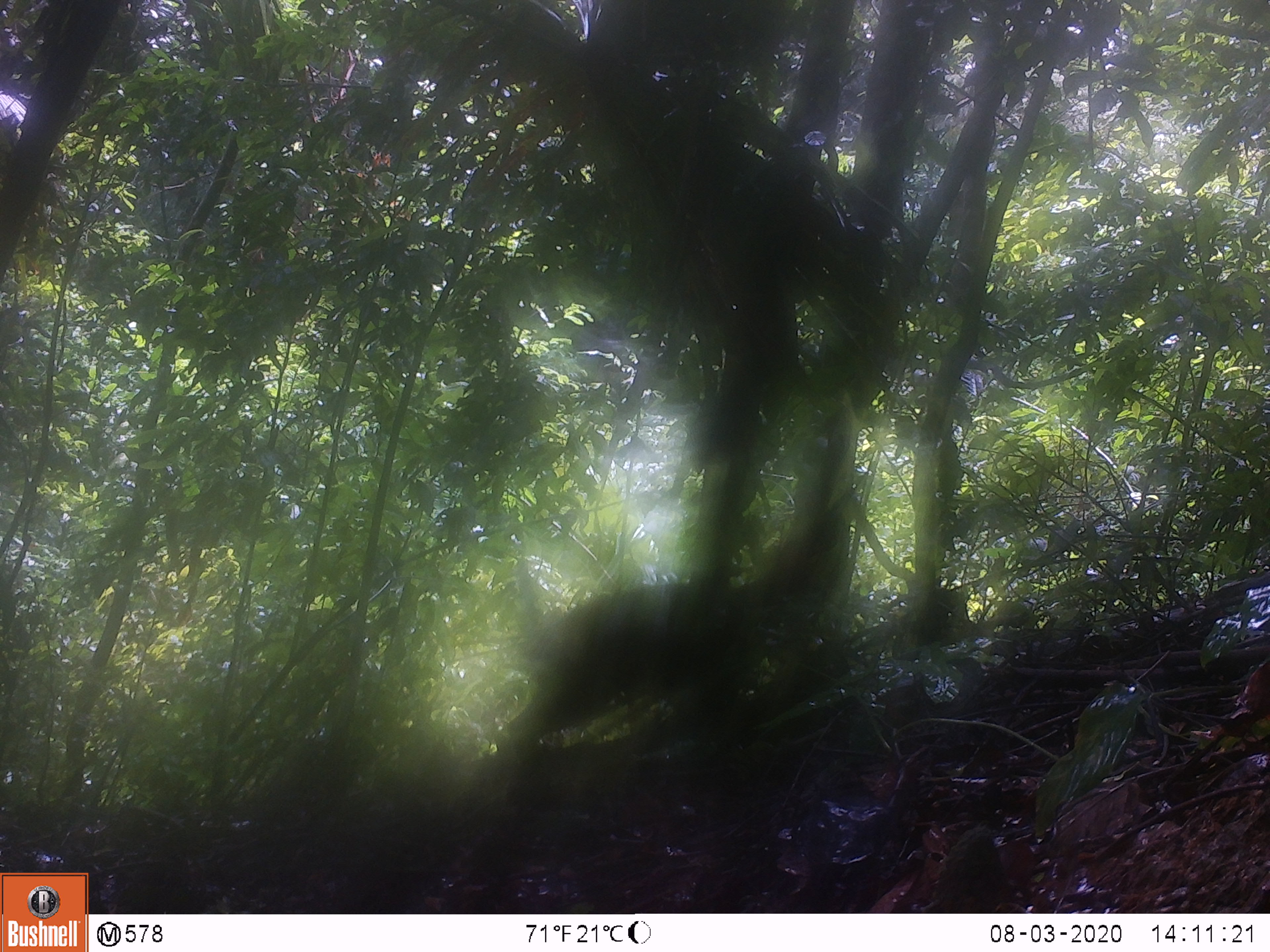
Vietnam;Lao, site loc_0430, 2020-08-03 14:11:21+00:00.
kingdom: Animalia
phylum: Chordata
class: Mammalia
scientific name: Laurasiatheria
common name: ungulate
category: unidentified ungulates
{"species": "unidentified ungulates (ungulate) (Laurasiatheria)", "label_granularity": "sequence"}